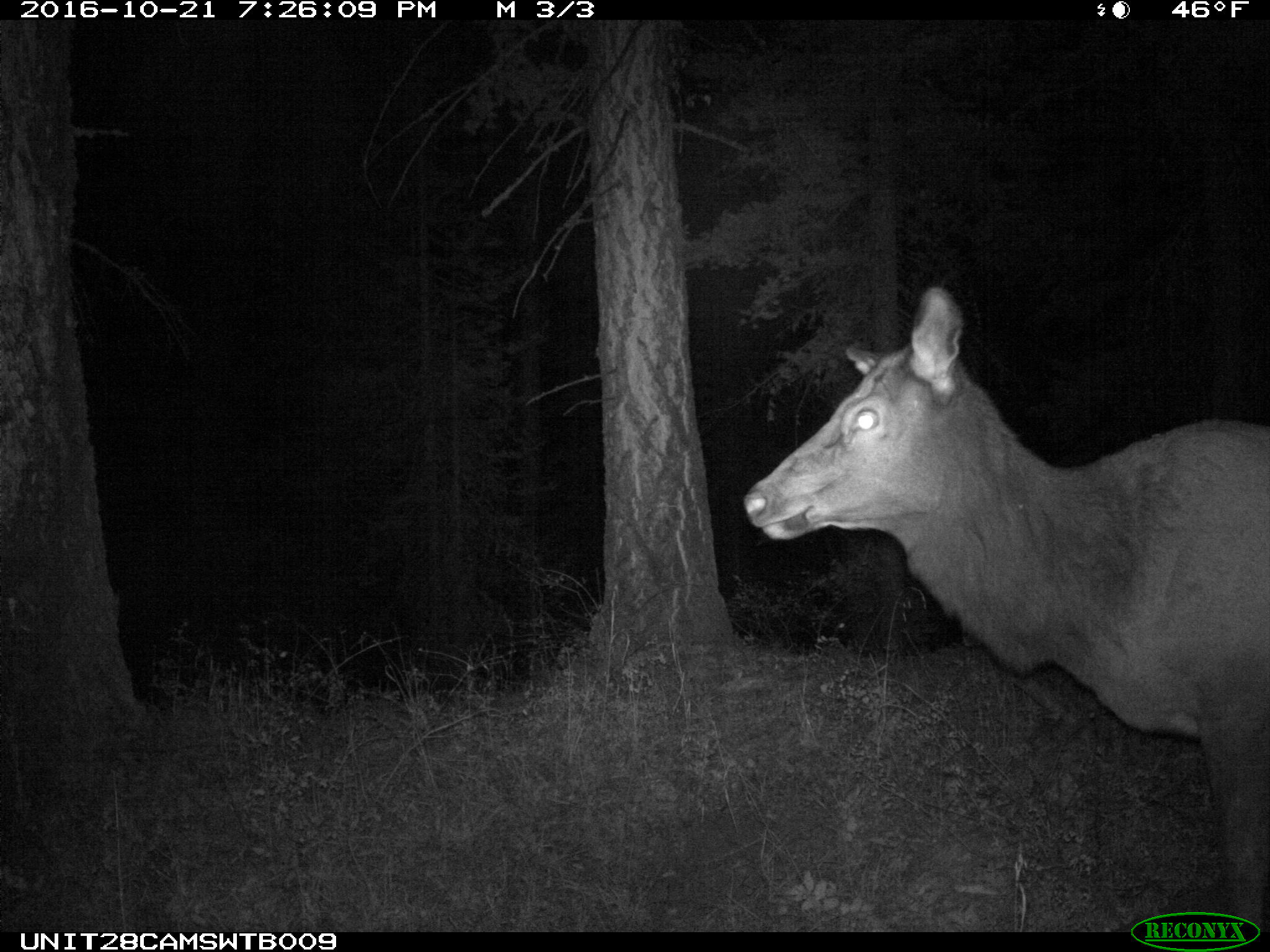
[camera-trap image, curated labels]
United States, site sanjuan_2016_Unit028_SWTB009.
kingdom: Animalia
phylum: Chordata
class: Mammalia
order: Artiodactyla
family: Cervidae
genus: Cervus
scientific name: Cervus elaphus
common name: red deer